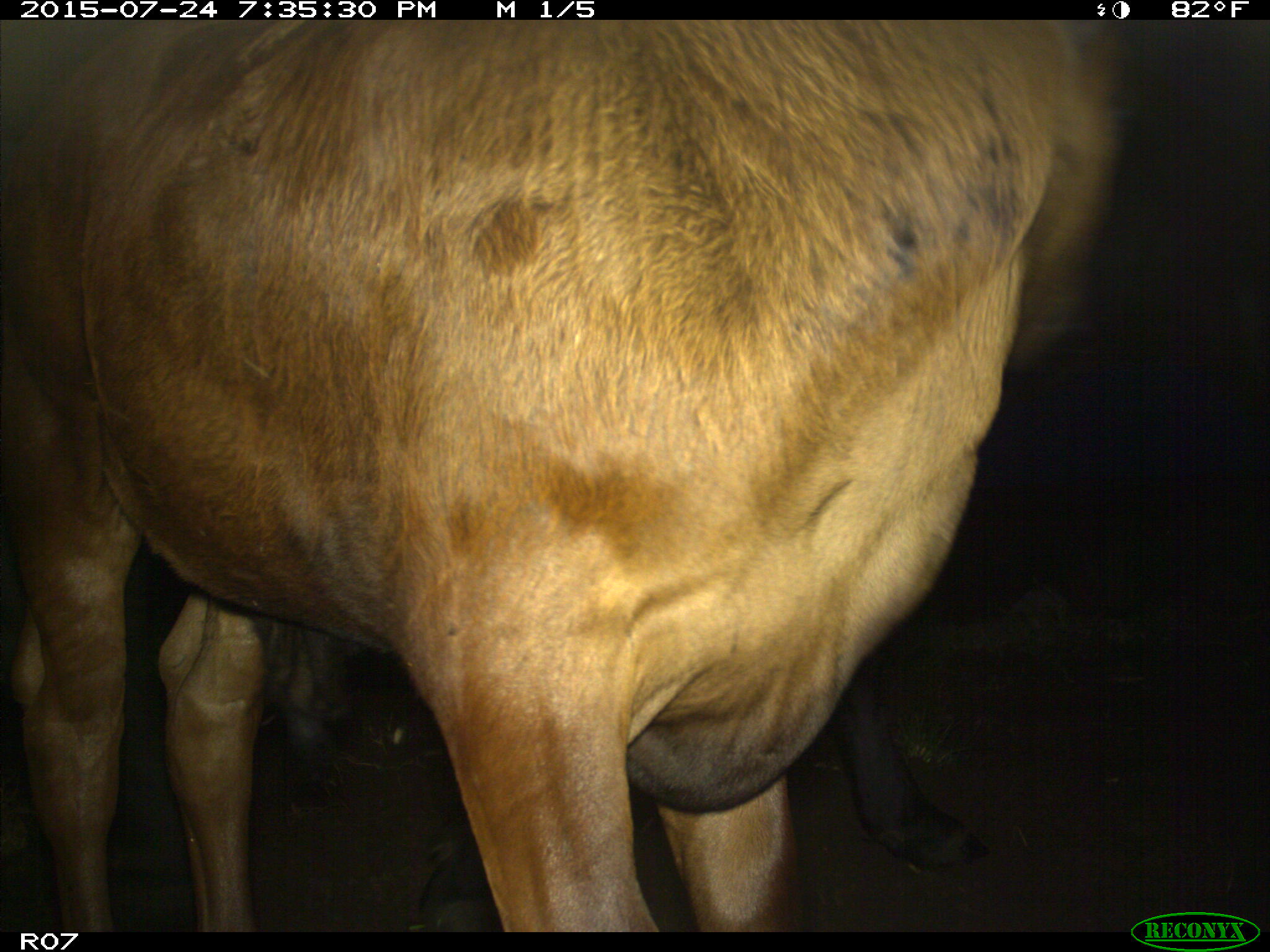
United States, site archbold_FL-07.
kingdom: Animalia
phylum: Chordata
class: Mammalia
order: Artiodactyla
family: Bovidae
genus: Bos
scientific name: Bos taurus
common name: domestic cow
Bos taurus (domestic cow).